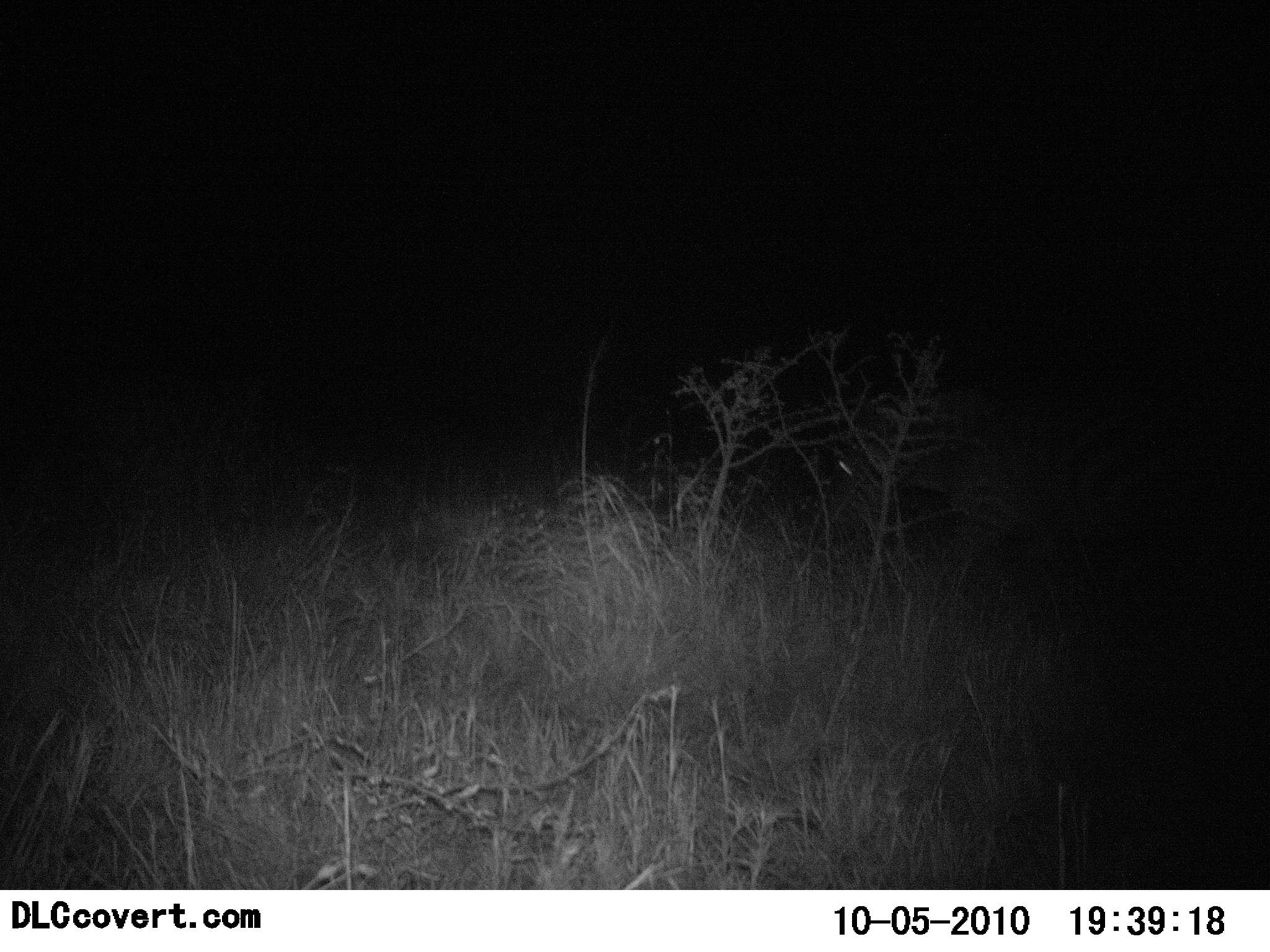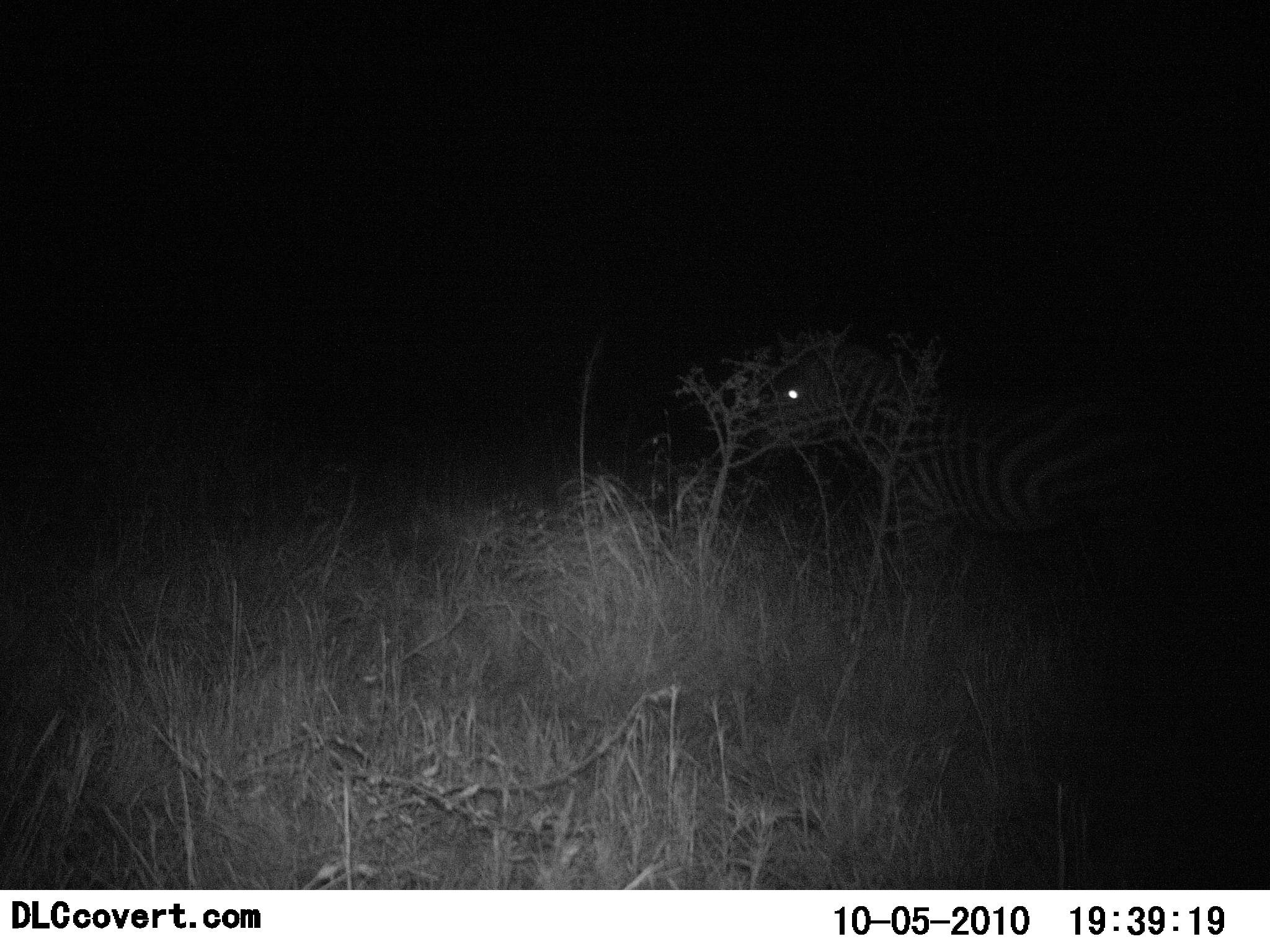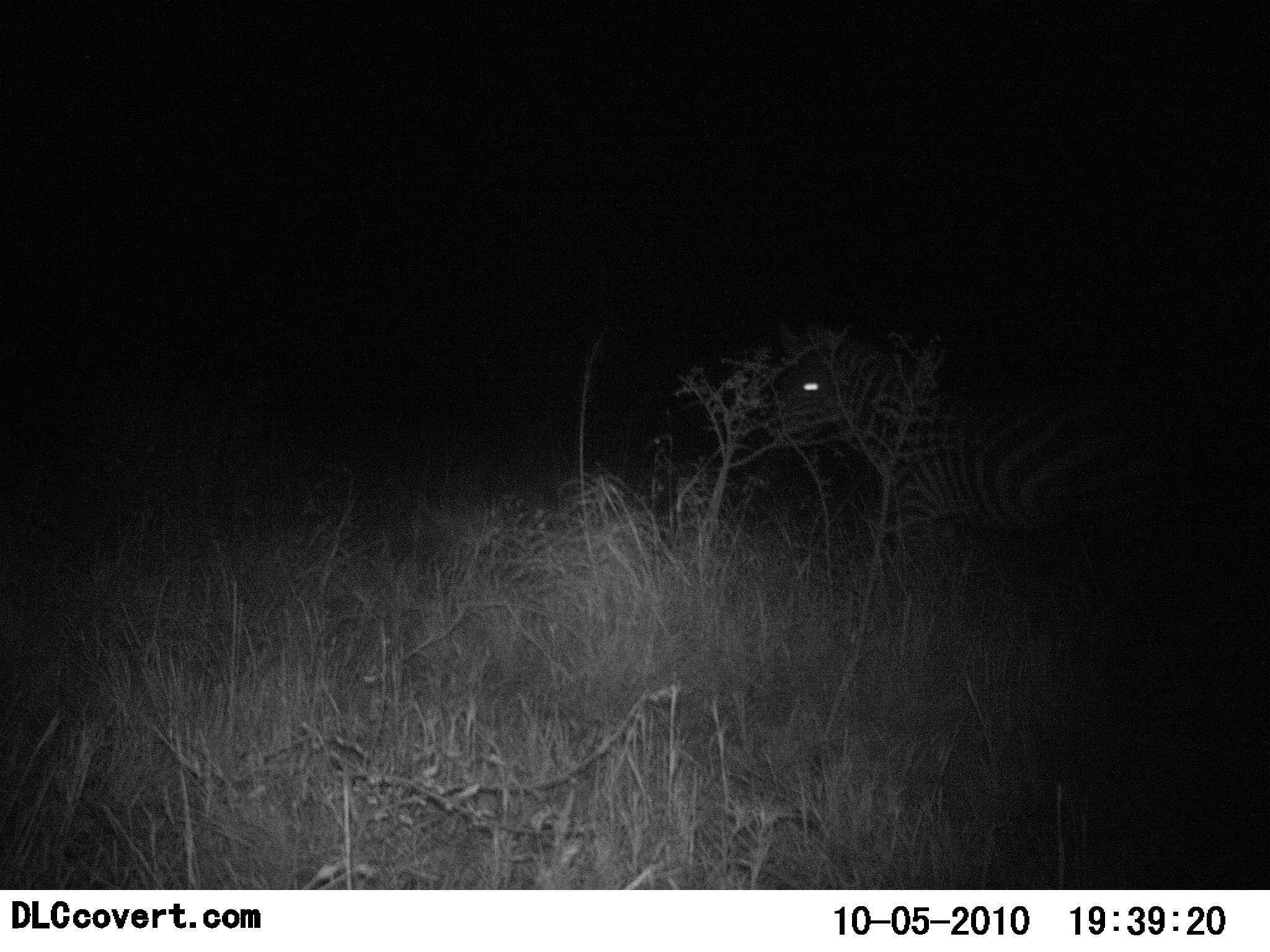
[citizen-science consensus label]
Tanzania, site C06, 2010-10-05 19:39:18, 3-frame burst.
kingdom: Animalia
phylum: Chordata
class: Mammalia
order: Perissodactyla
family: Equidae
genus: Equus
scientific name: Equus quagga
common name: plains zebra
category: zebra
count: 1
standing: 50%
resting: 0%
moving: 43%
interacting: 0%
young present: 0%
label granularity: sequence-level